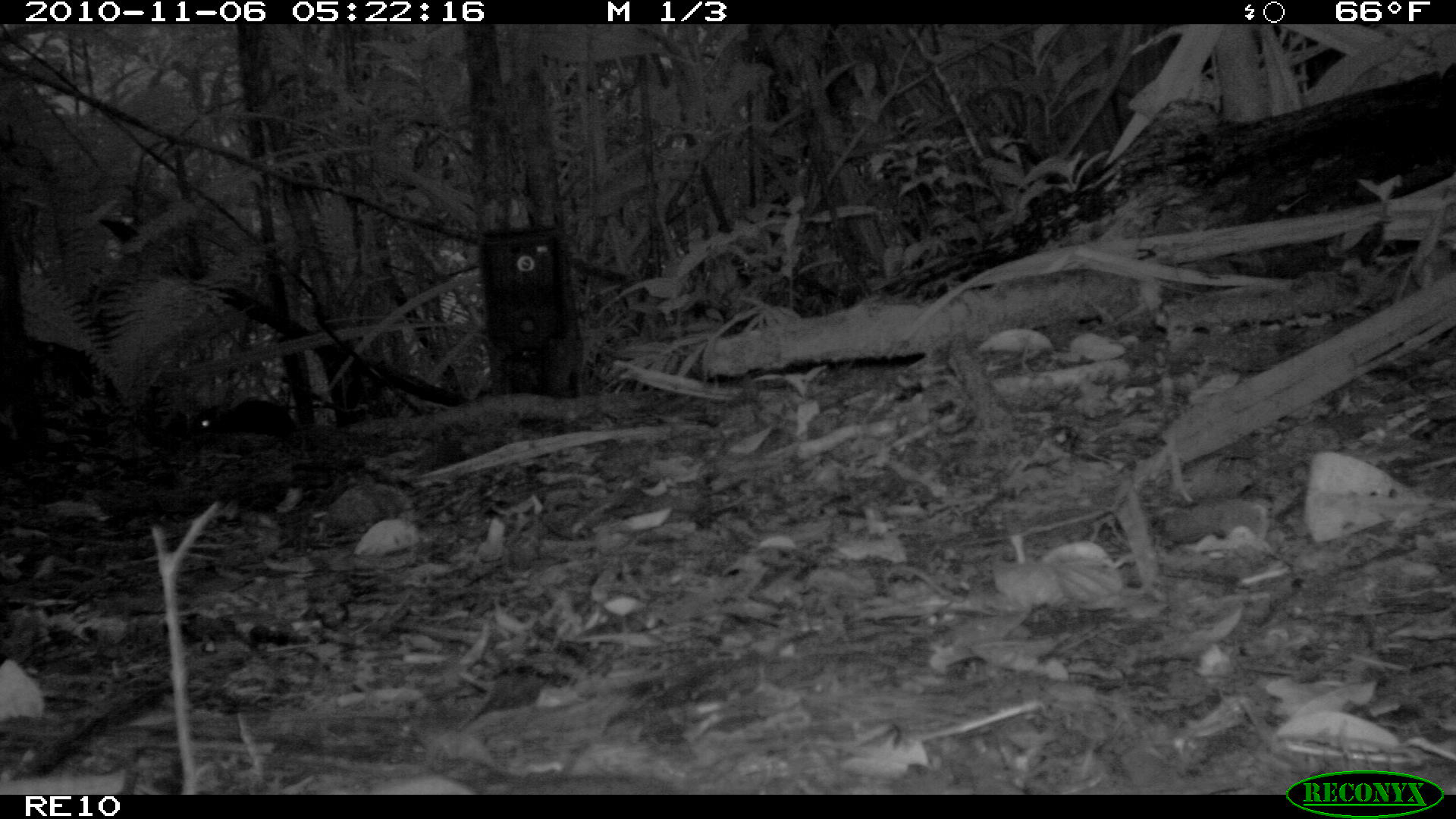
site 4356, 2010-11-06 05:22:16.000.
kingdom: Animalia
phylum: Chordata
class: Mammalia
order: Rodentia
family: Muridae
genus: Rattus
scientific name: Rattus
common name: rodent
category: unknown rat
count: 1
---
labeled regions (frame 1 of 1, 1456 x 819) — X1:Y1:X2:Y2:
unknown rat: 190:399:295:437